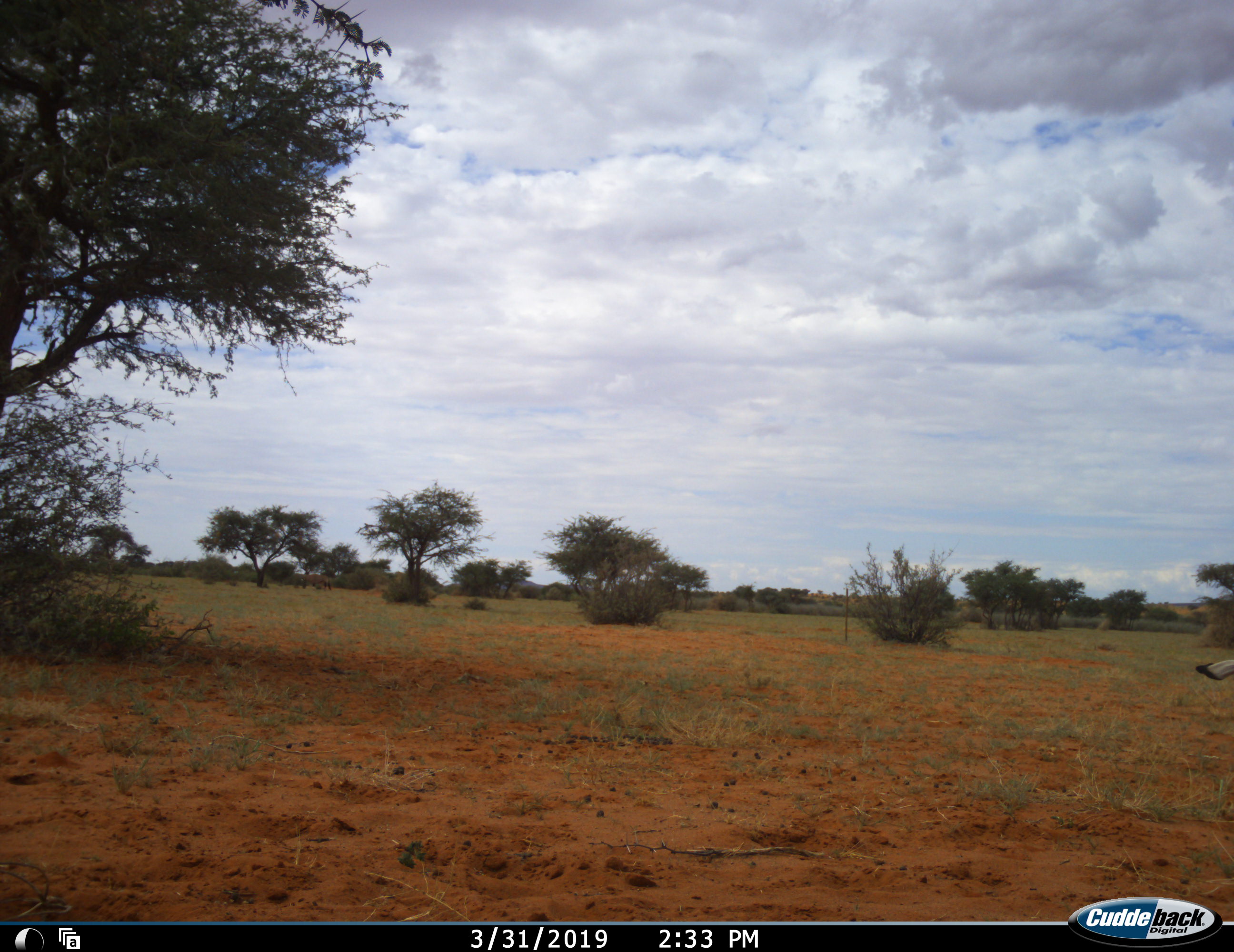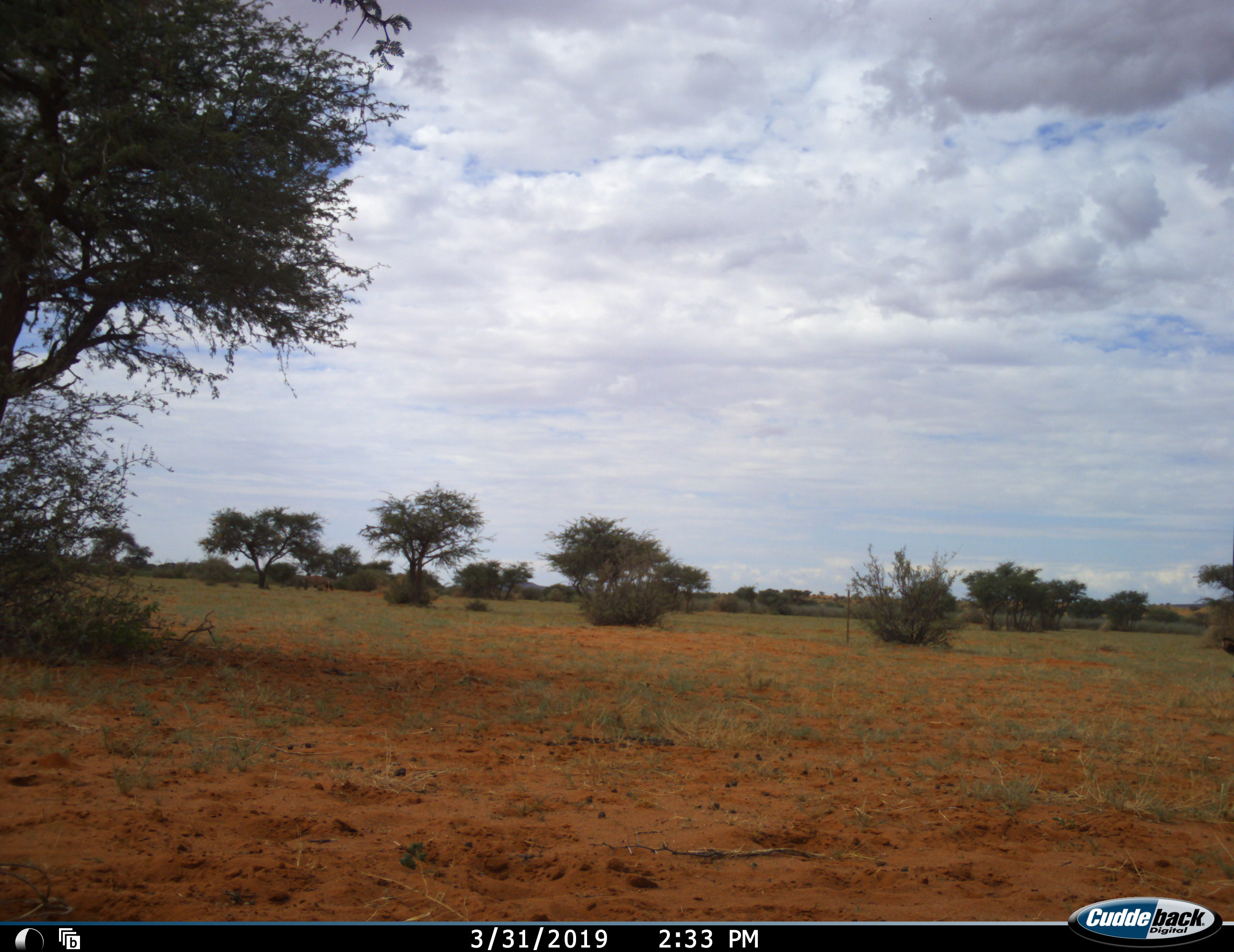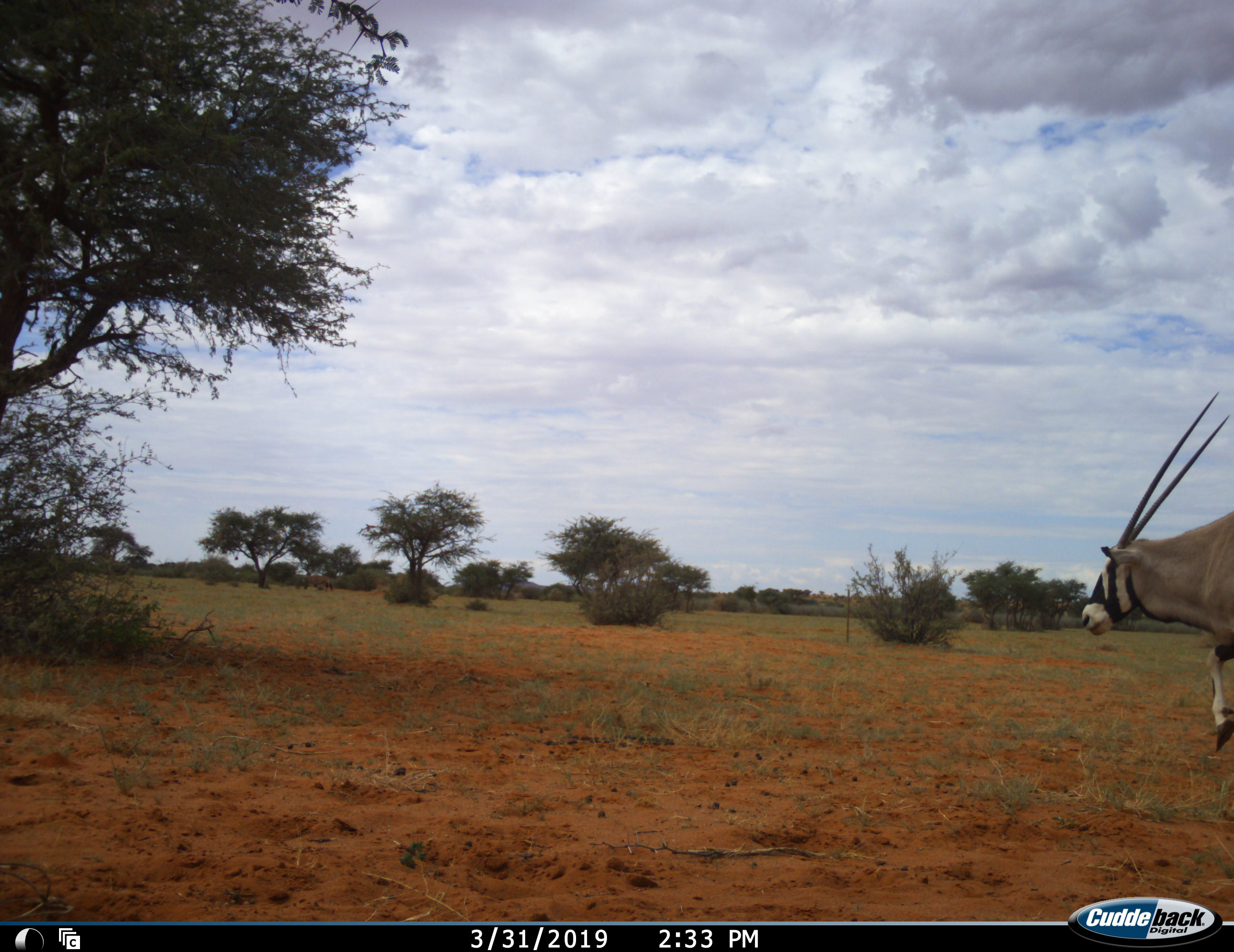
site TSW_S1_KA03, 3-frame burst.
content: unidentified animal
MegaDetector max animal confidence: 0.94